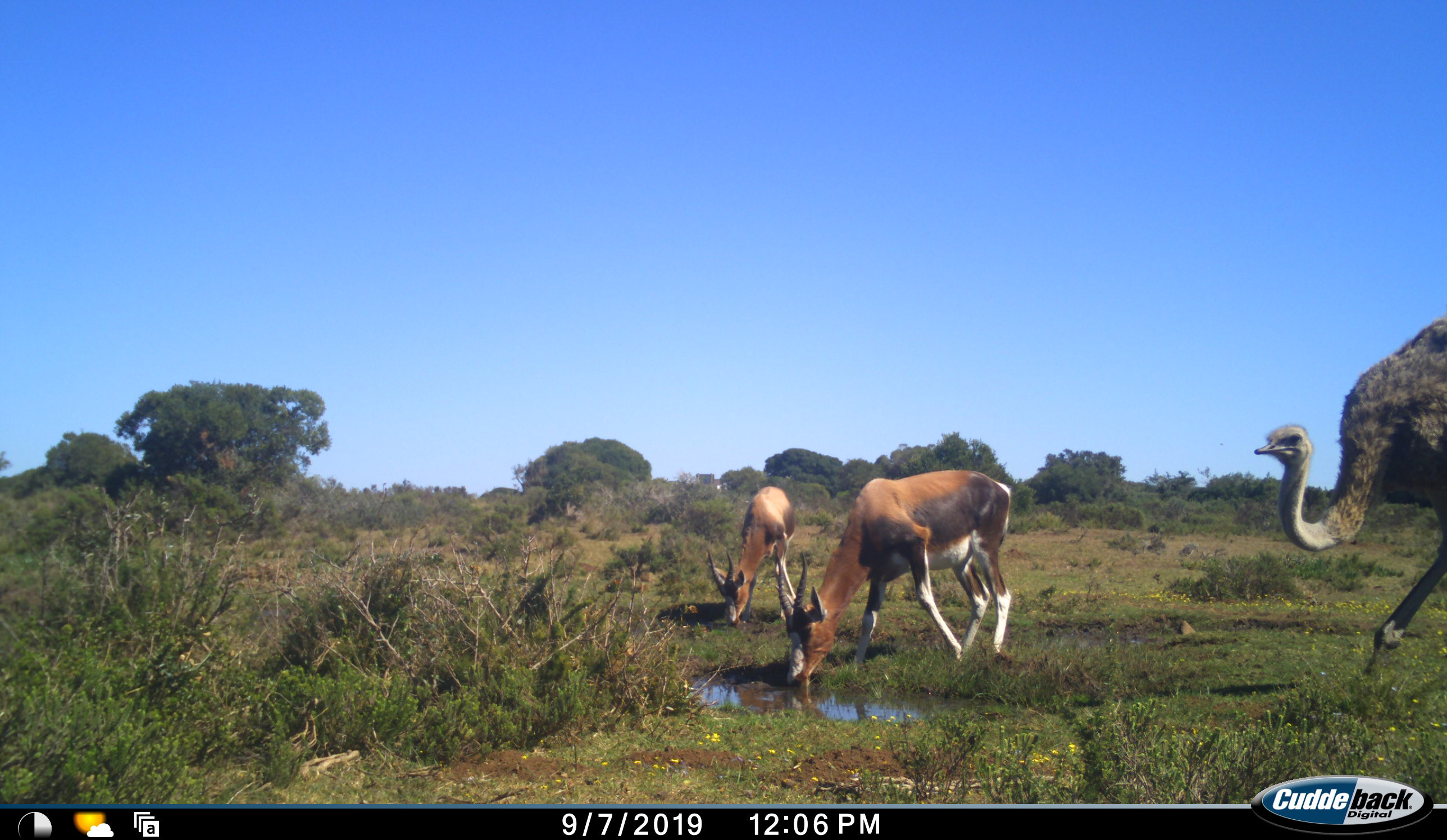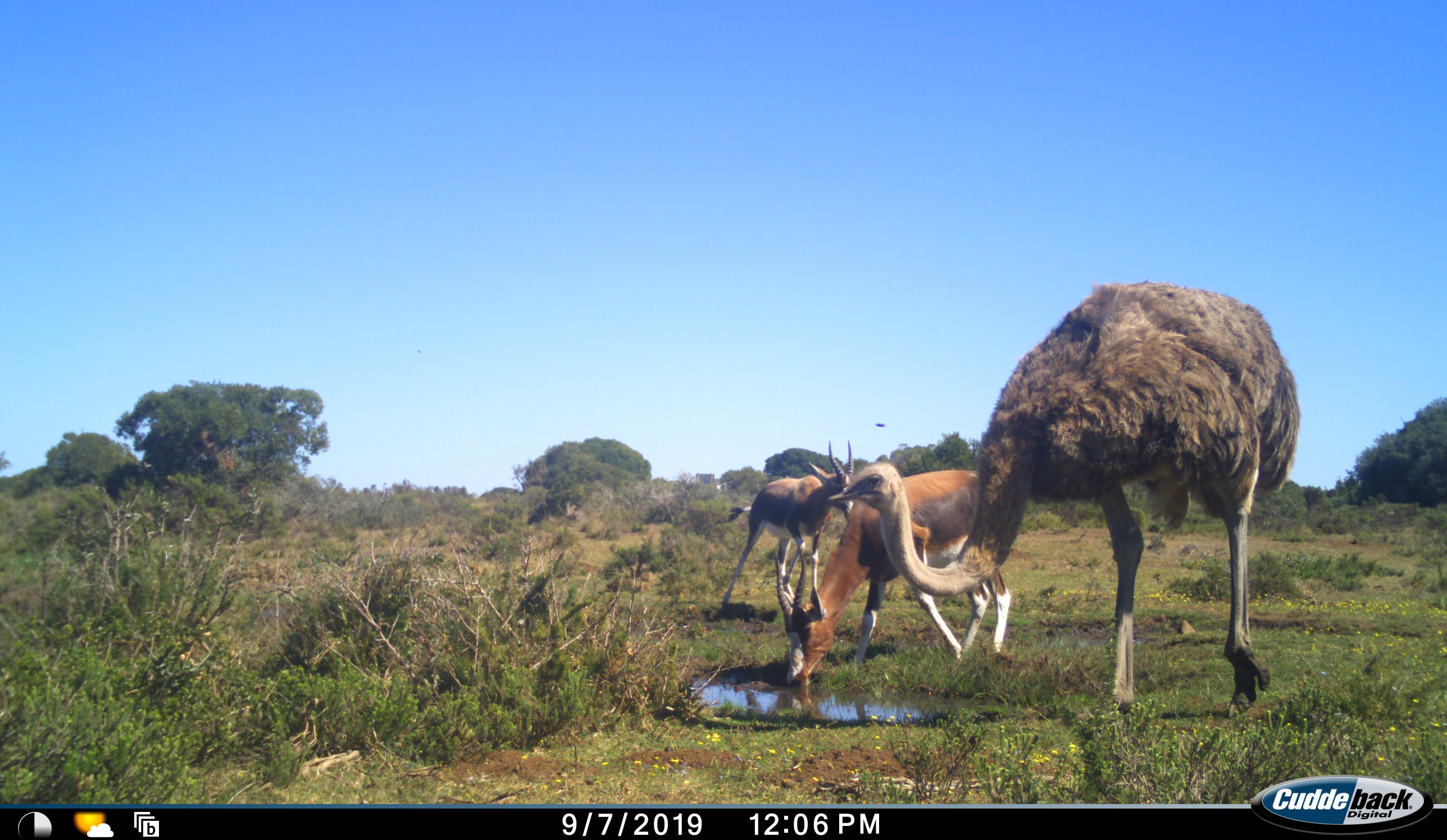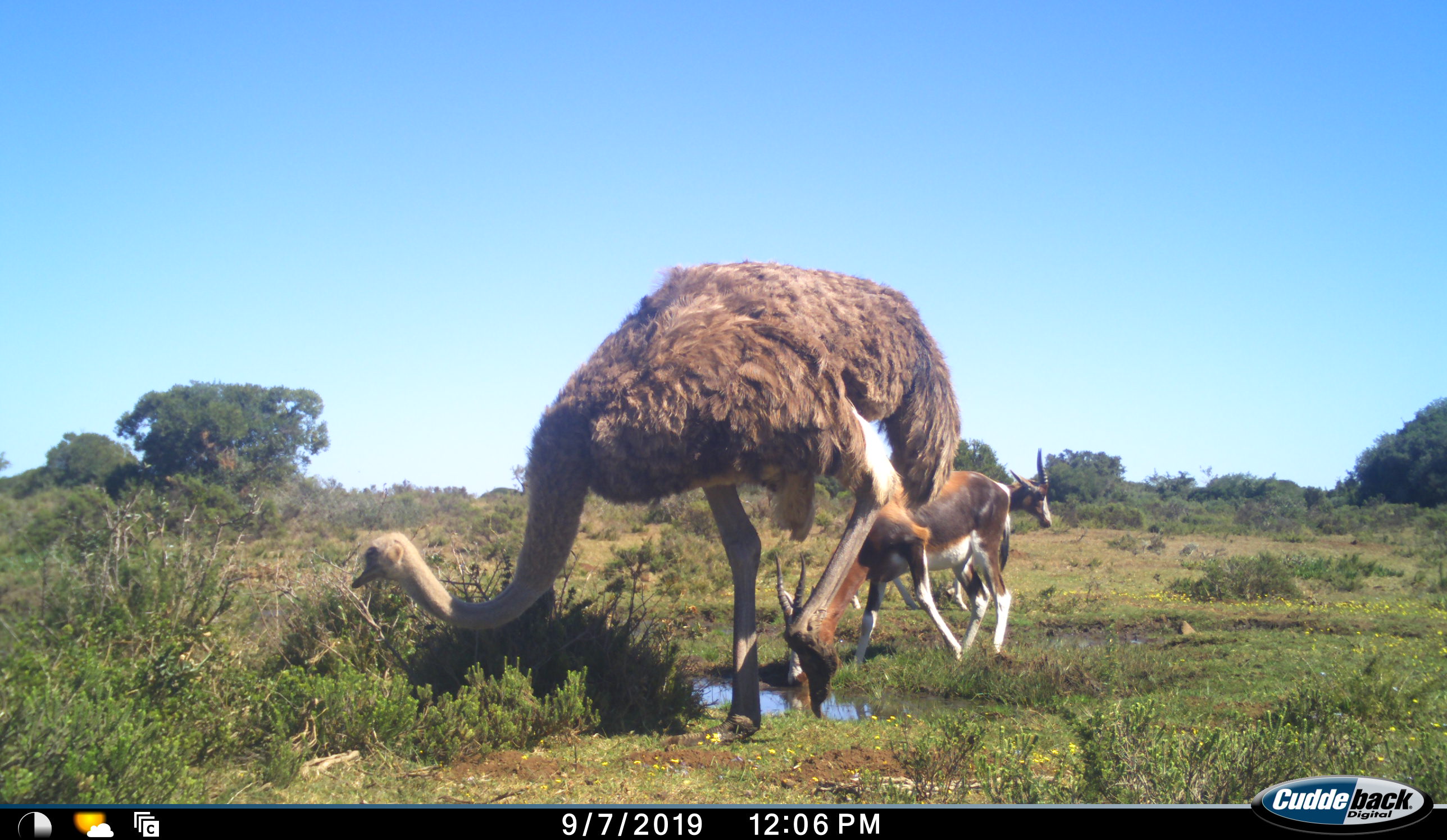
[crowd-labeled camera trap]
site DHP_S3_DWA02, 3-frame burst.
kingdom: Animalia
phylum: Chordata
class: Mammalia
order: Artiodactyla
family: Bovidae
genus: Damaliscus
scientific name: Damaliscus pygargus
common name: bontebok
Bontebok (Damaliscus pygargus), count 2. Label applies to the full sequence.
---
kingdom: Animalia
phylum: Chordata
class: Aves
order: Struthioniformes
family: Struthionidae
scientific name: Struthionidae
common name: ostrich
Ostrich (Struthionidae), count 1. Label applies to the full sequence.